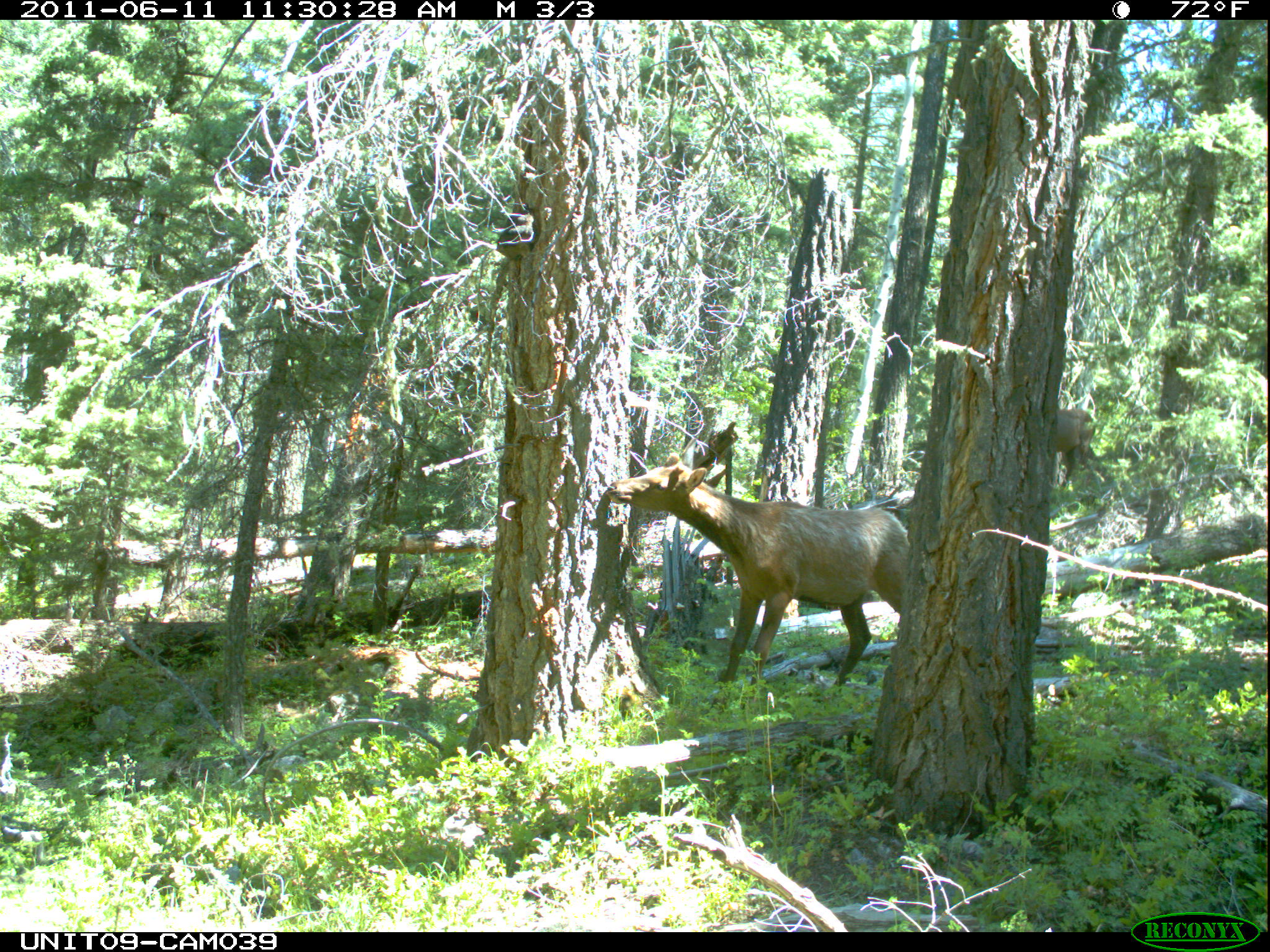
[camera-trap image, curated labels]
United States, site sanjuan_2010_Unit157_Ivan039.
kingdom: Animalia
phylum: Chordata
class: Mammalia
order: Artiodactyla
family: Cervidae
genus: Cervus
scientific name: Cervus elaphus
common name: red deer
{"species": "Cervus elaphus (red deer)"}